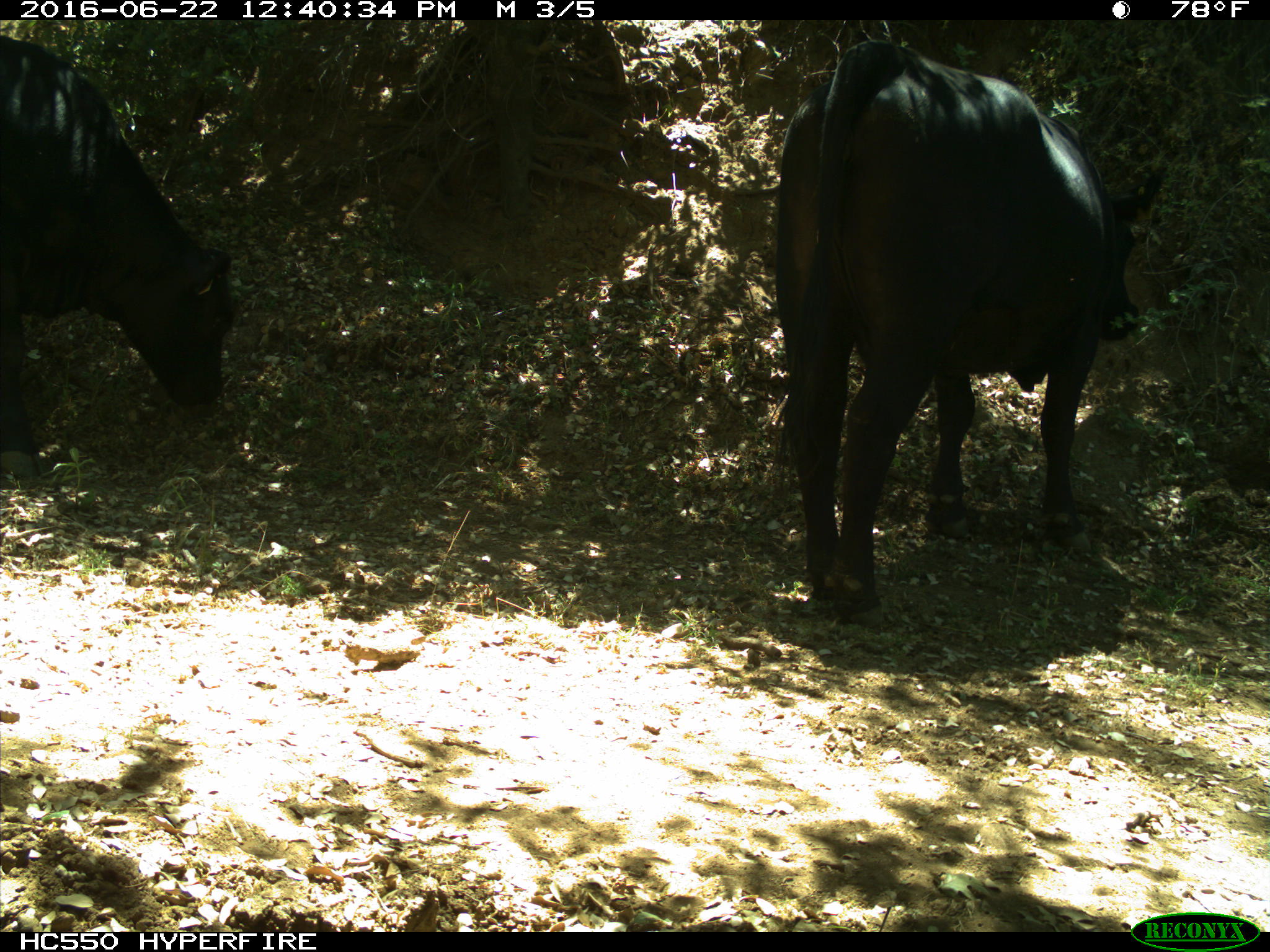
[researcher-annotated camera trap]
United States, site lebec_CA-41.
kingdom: Animalia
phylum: Chordata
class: Mammalia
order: Artiodactyla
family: Bovidae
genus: Bos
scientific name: Bos taurus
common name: domestic cow